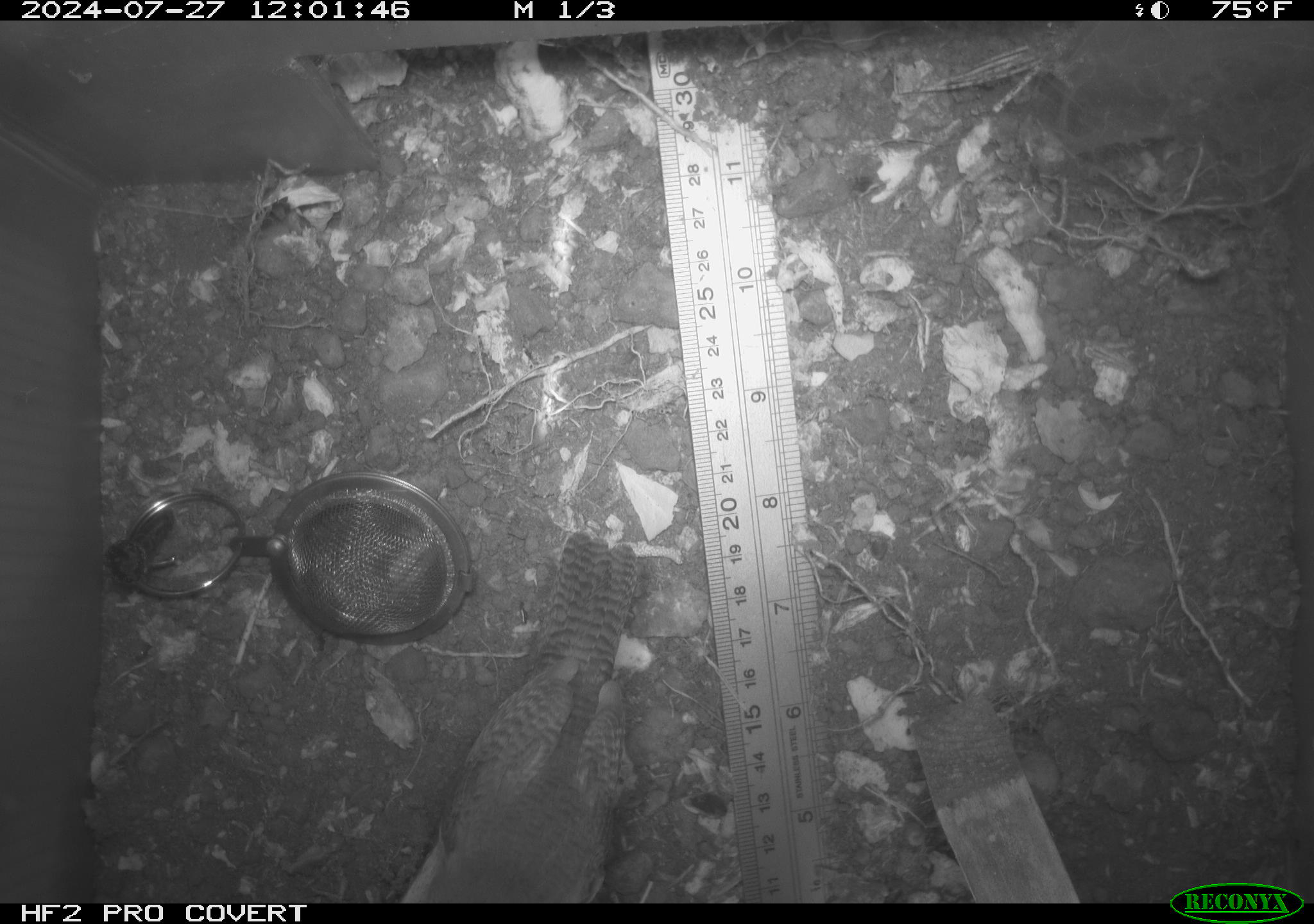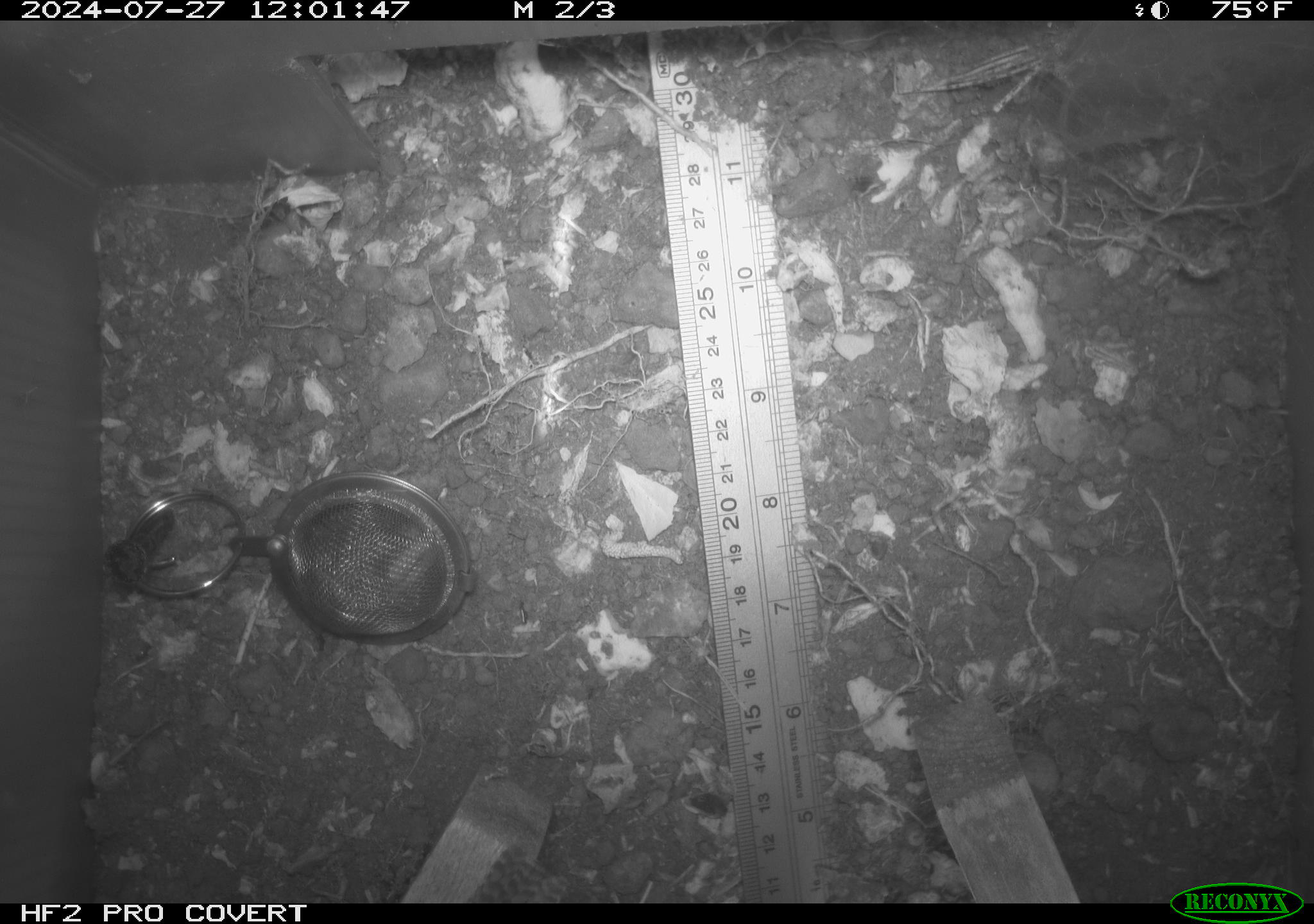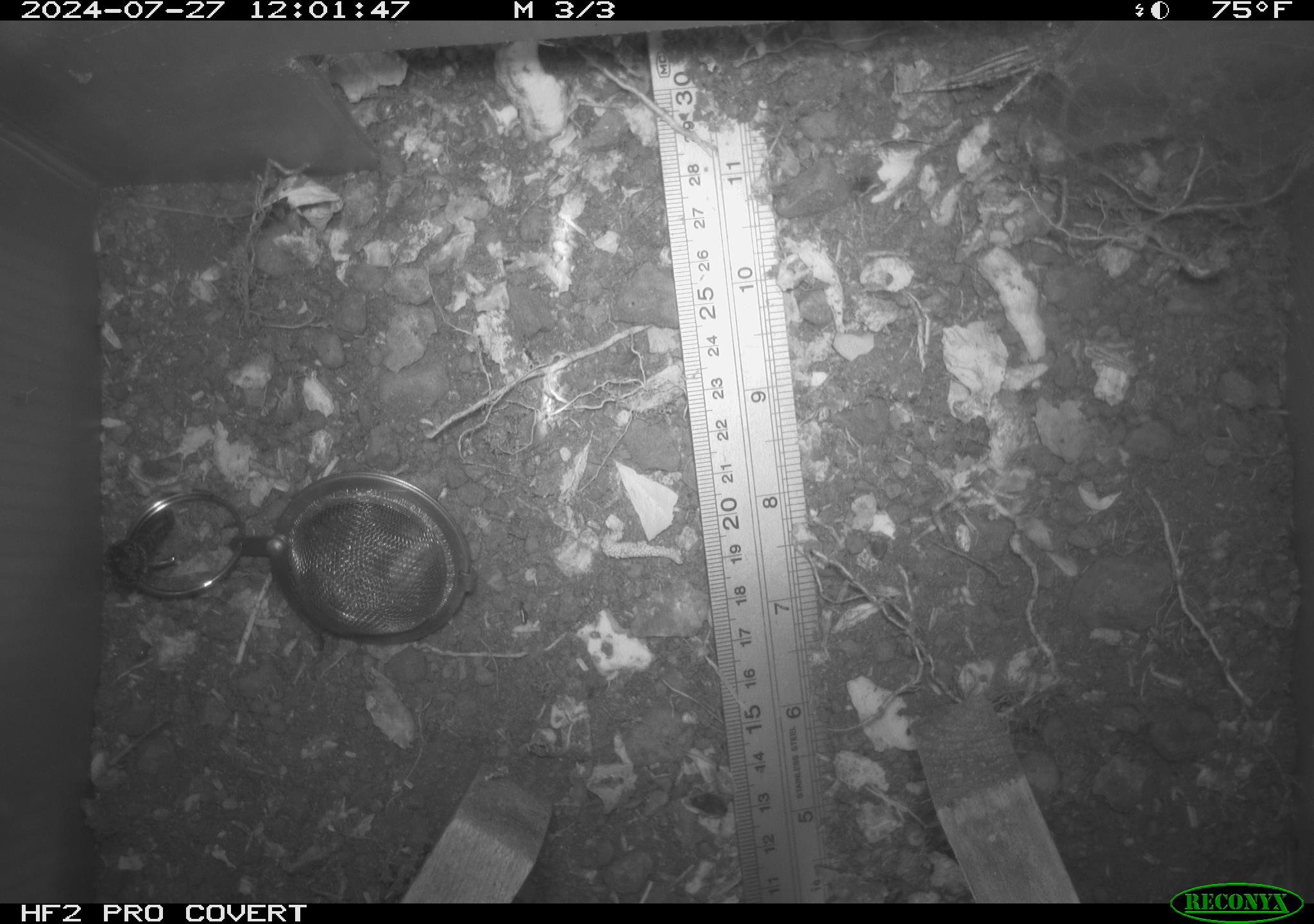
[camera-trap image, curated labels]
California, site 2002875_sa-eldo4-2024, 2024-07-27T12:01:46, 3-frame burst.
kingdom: Animalia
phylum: Chordata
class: Aves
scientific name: Aves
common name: bird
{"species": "bird (Aves)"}